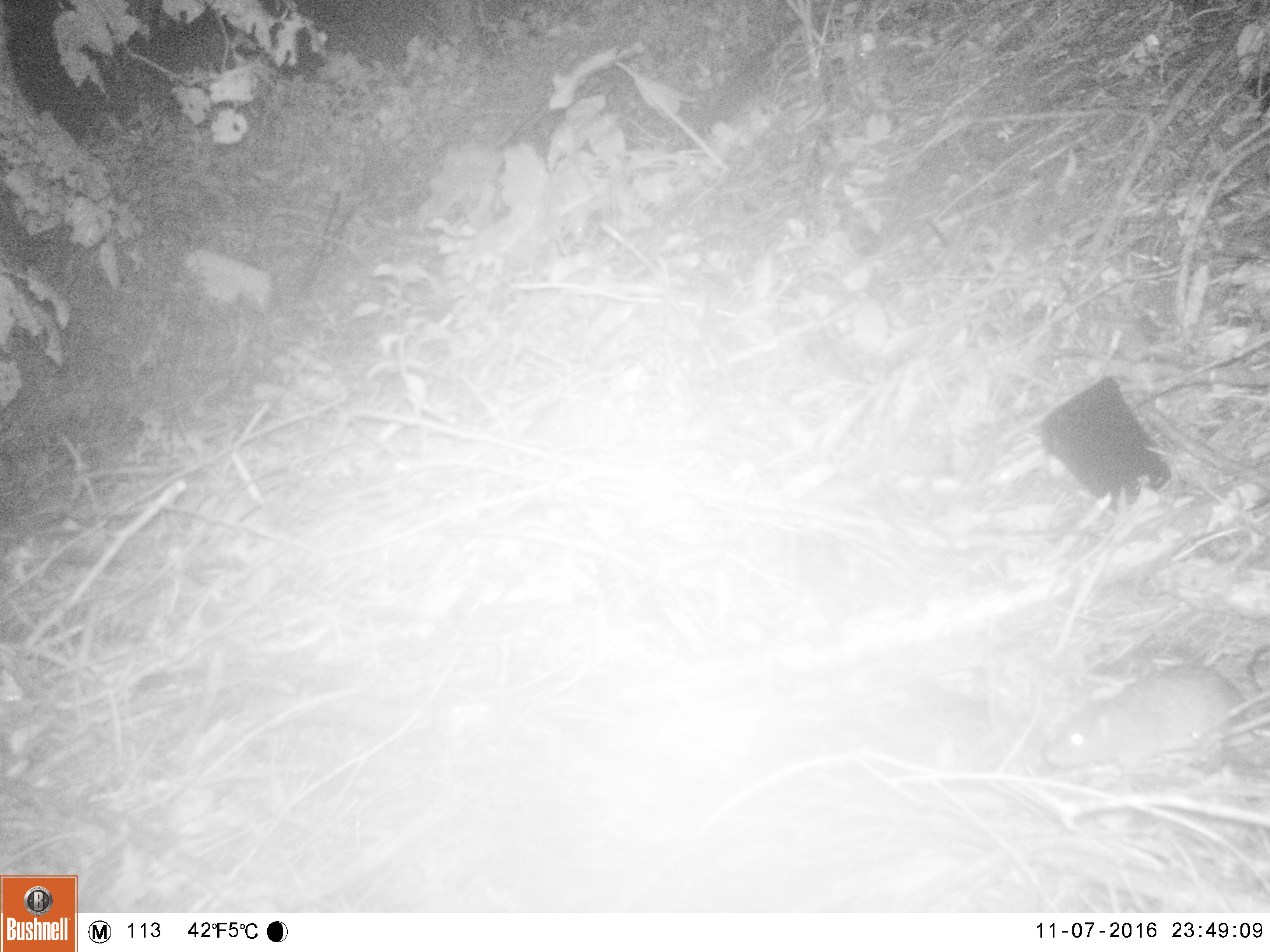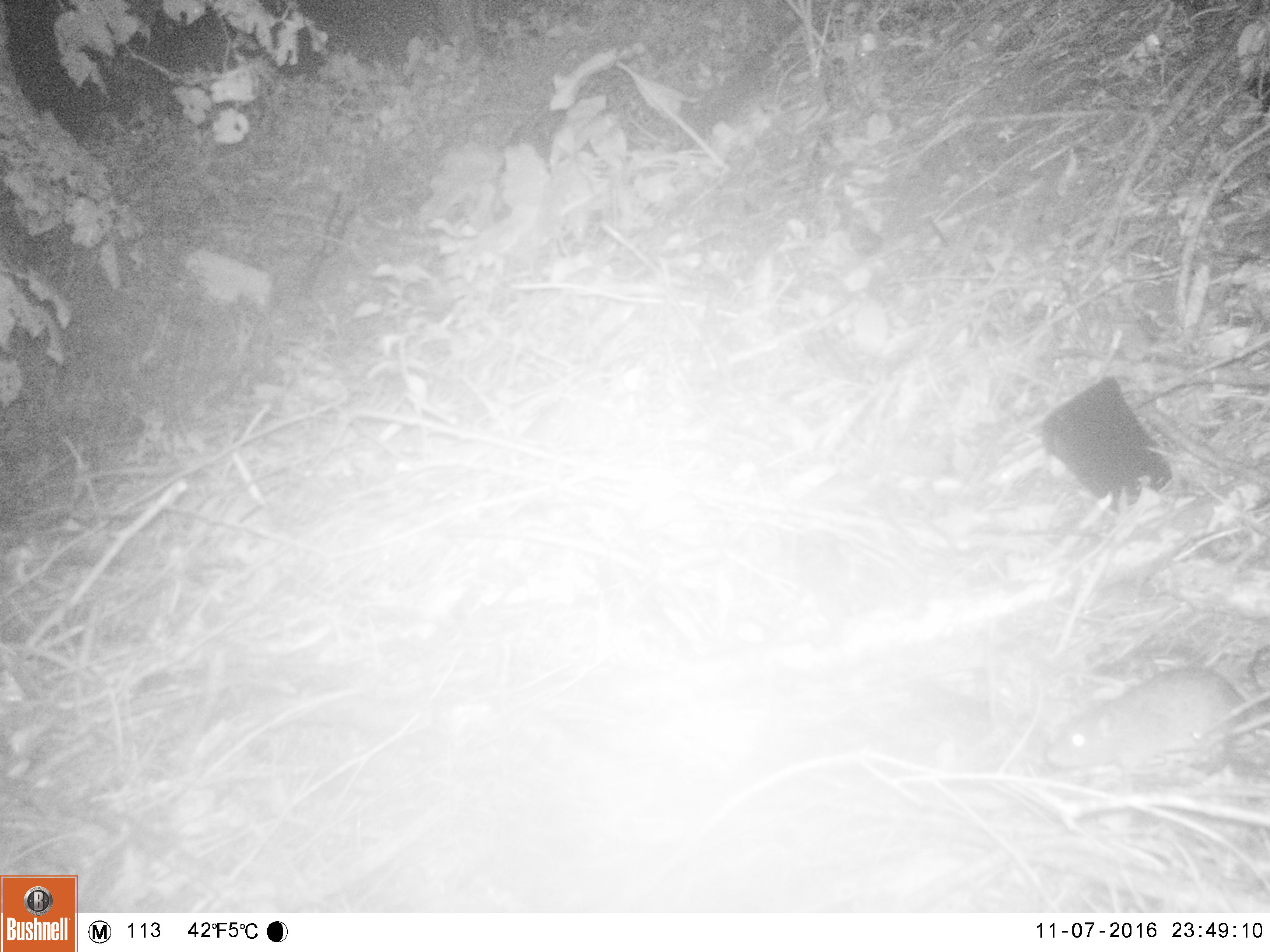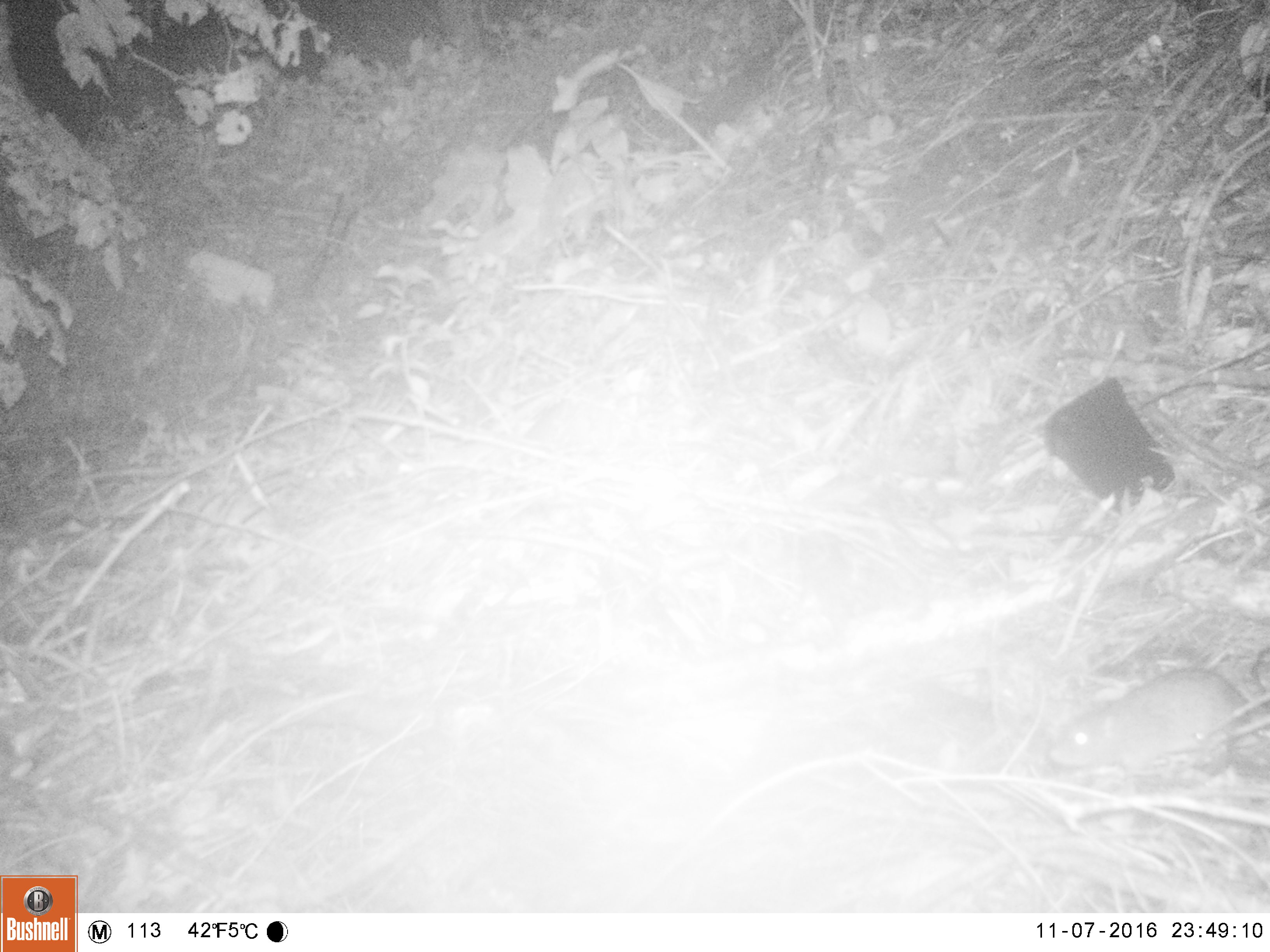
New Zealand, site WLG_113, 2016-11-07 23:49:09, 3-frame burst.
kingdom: Animalia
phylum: Chordata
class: Mammalia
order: Rodentia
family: Muridae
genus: Rattus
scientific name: Rattus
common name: rat